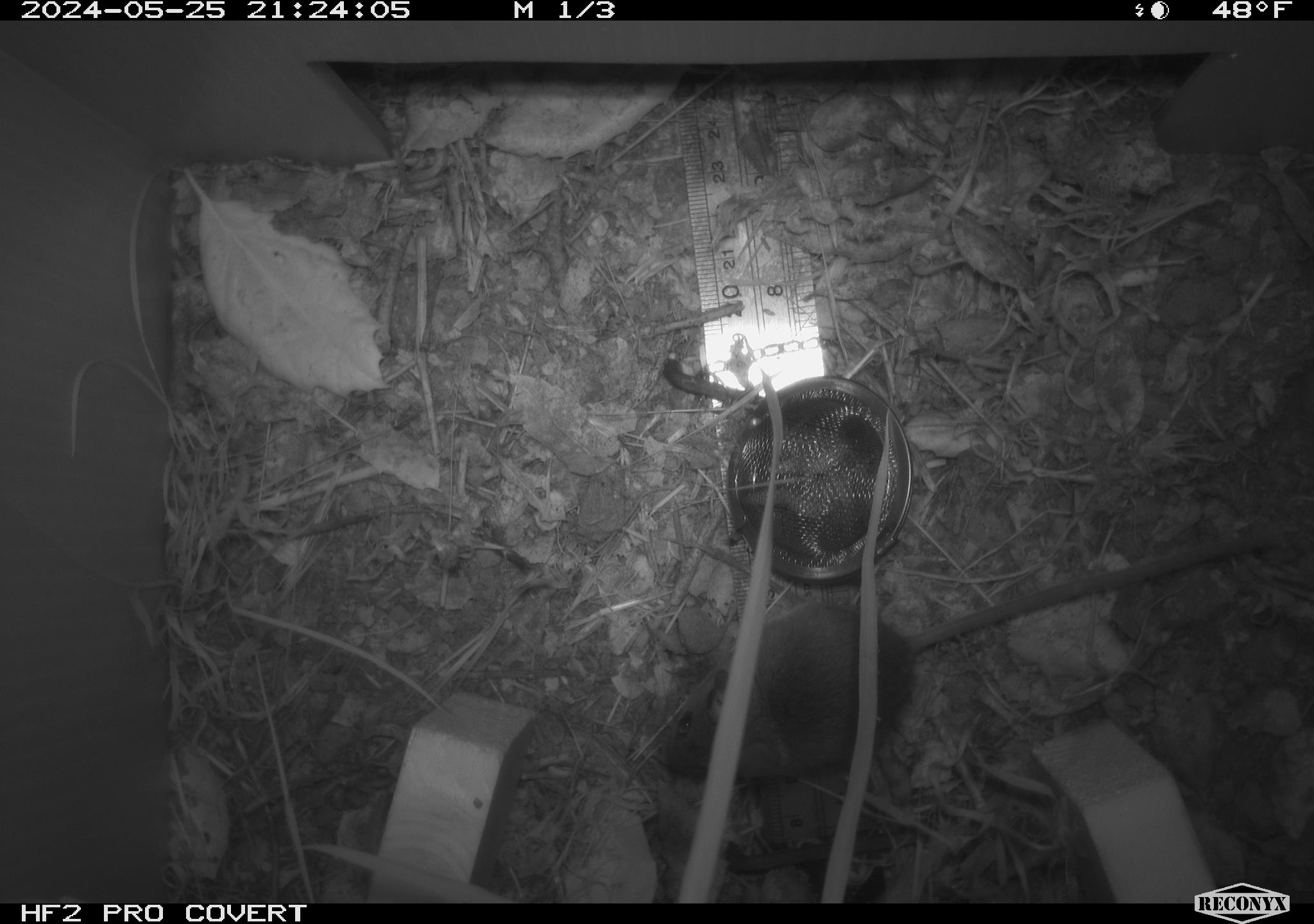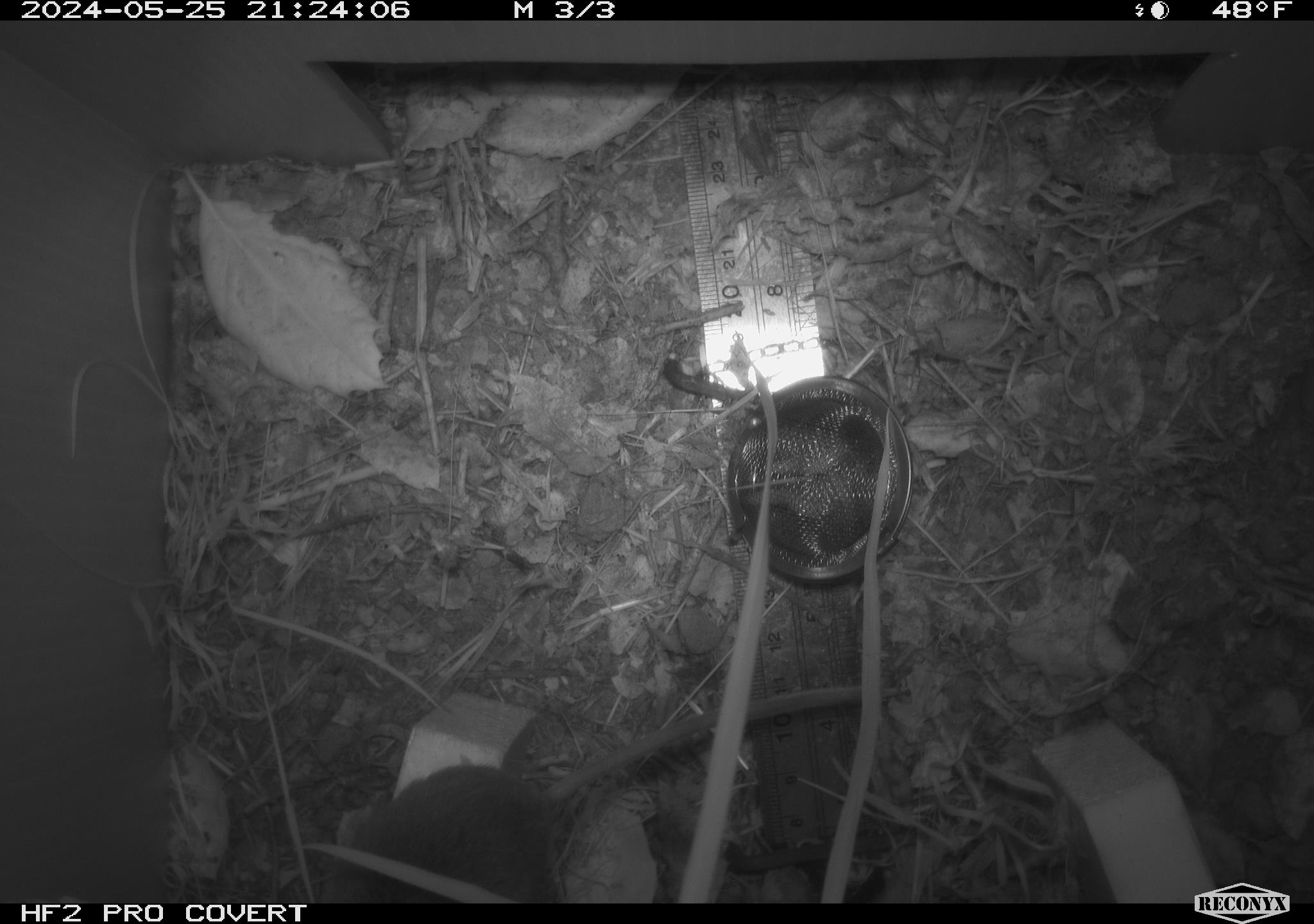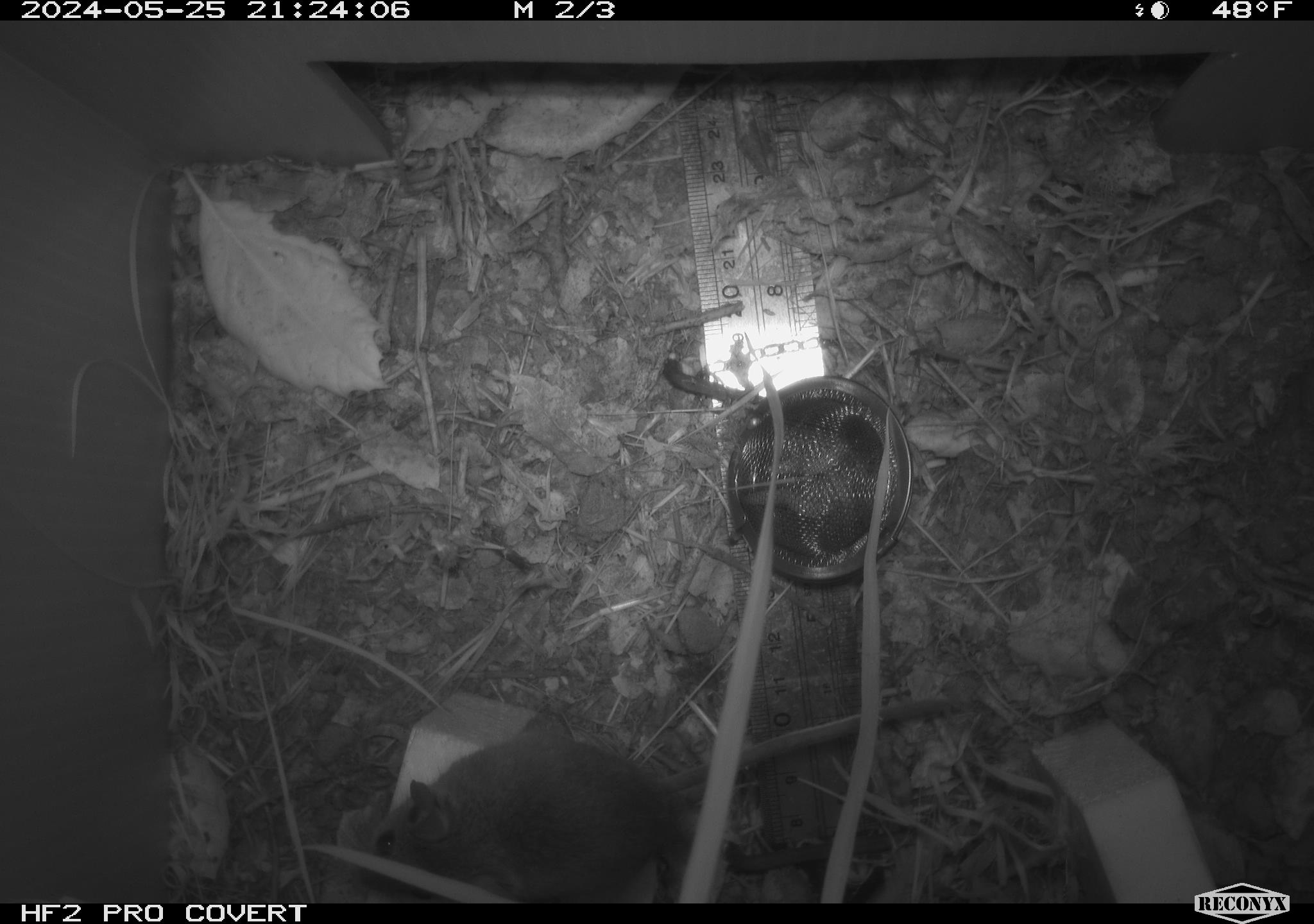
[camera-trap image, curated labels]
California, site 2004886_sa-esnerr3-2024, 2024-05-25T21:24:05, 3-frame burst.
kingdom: Animalia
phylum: Chordata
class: Mammalia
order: Rodentia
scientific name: Rodentia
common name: rodent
Rodent (Rodentia).